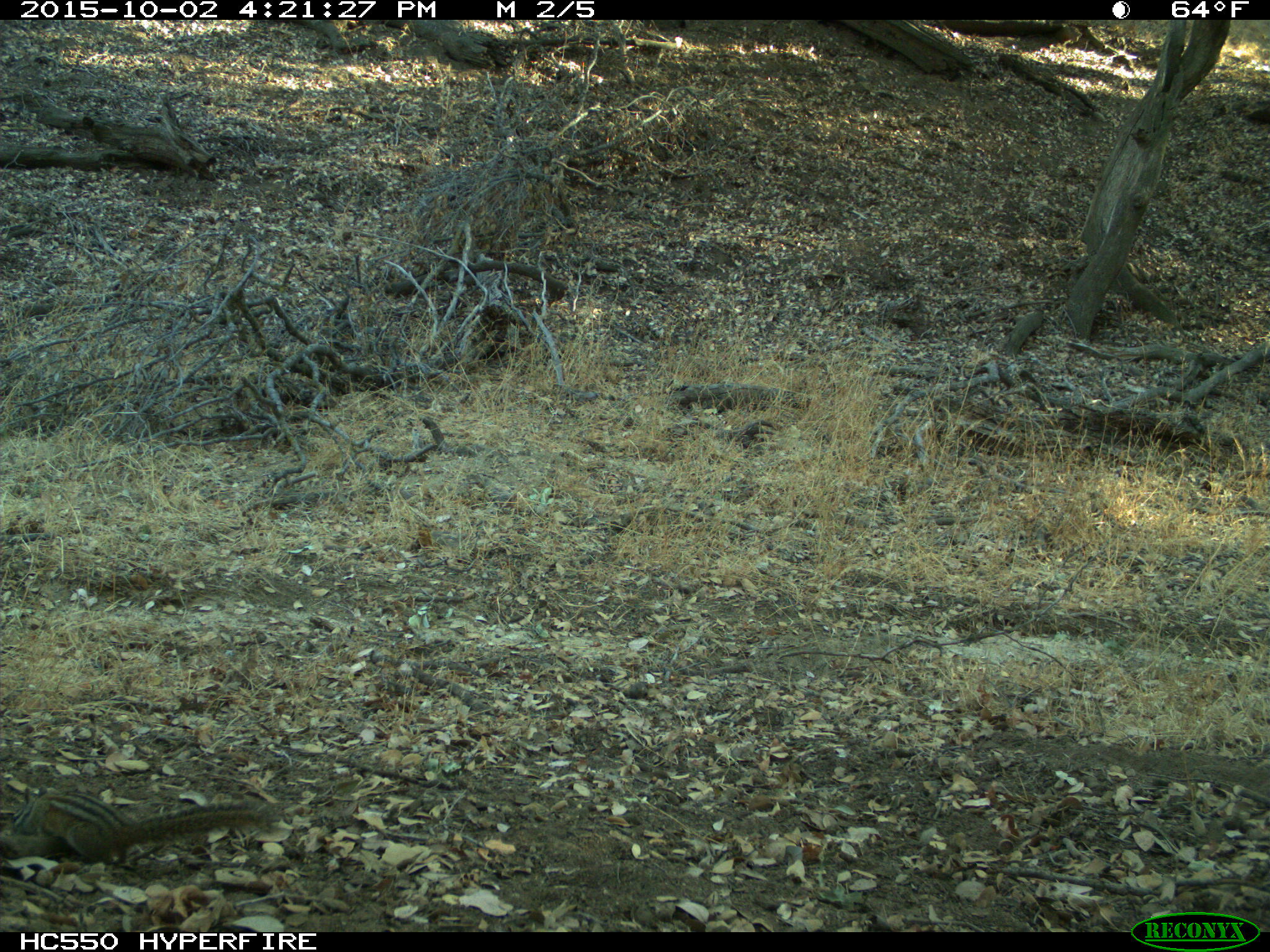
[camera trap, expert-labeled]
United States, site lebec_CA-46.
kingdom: Animalia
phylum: Chordata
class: Mammalia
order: Rodentia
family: Sciuridae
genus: Tamias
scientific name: Tamias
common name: chipmunk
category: unidentified chipmunk